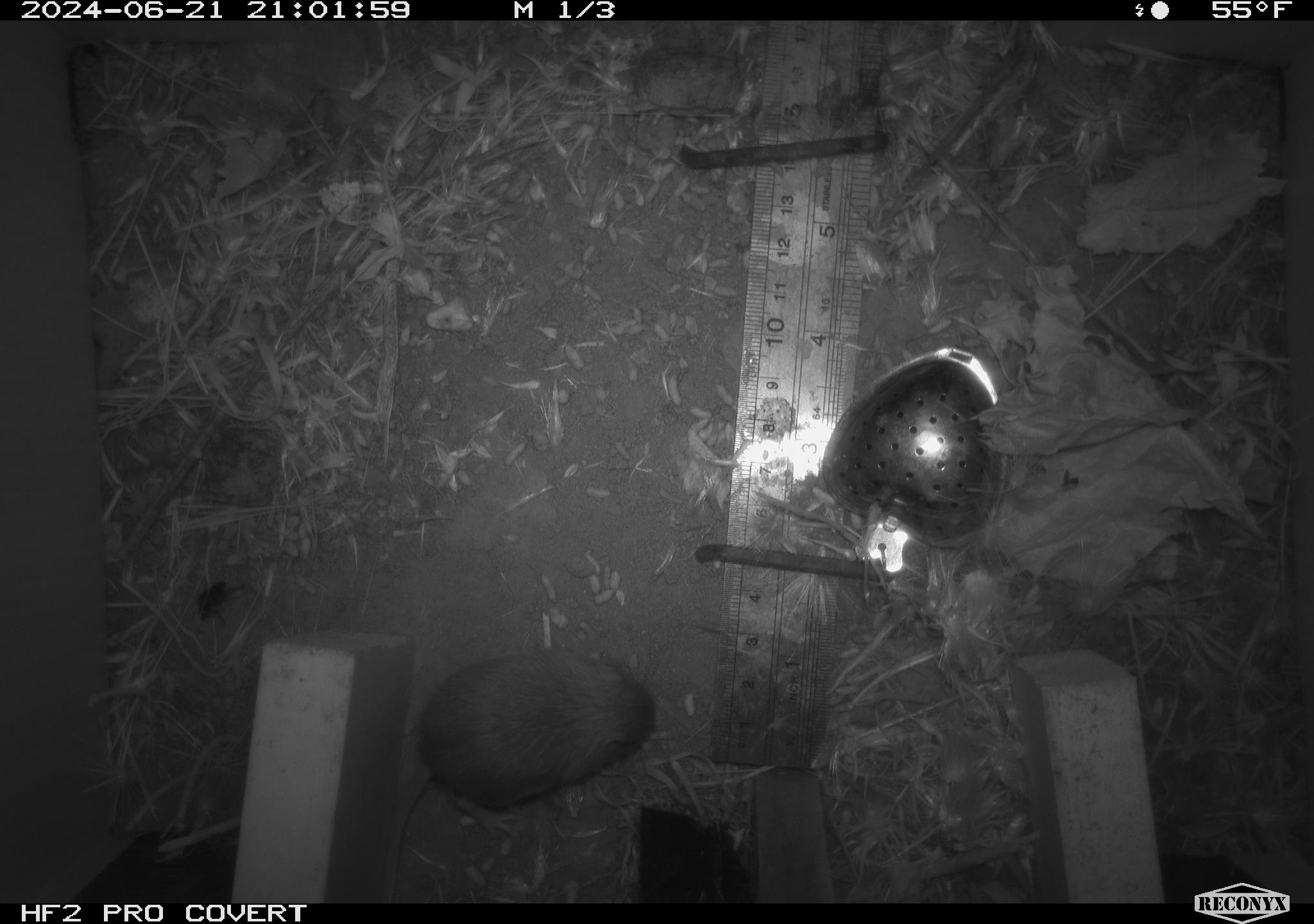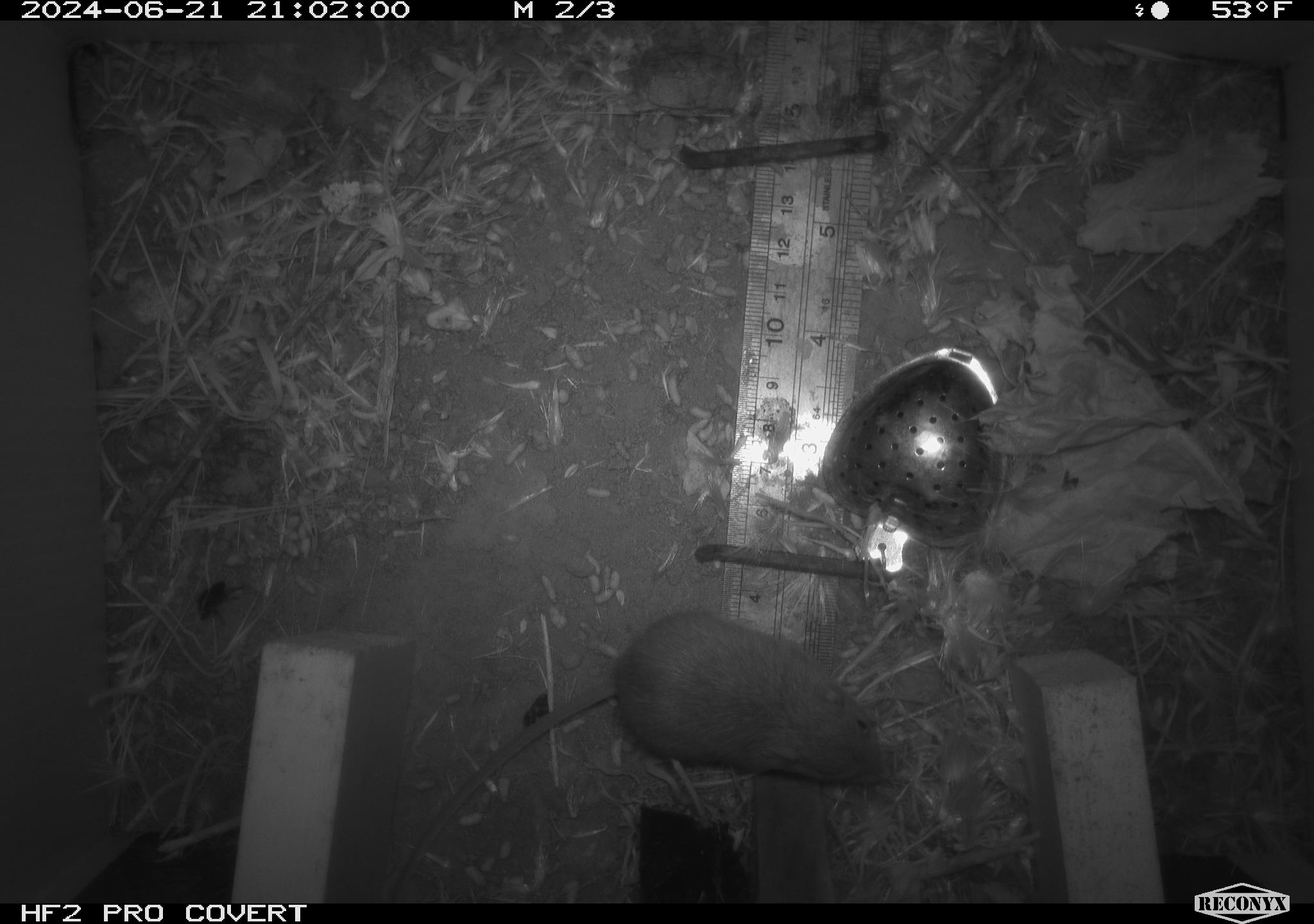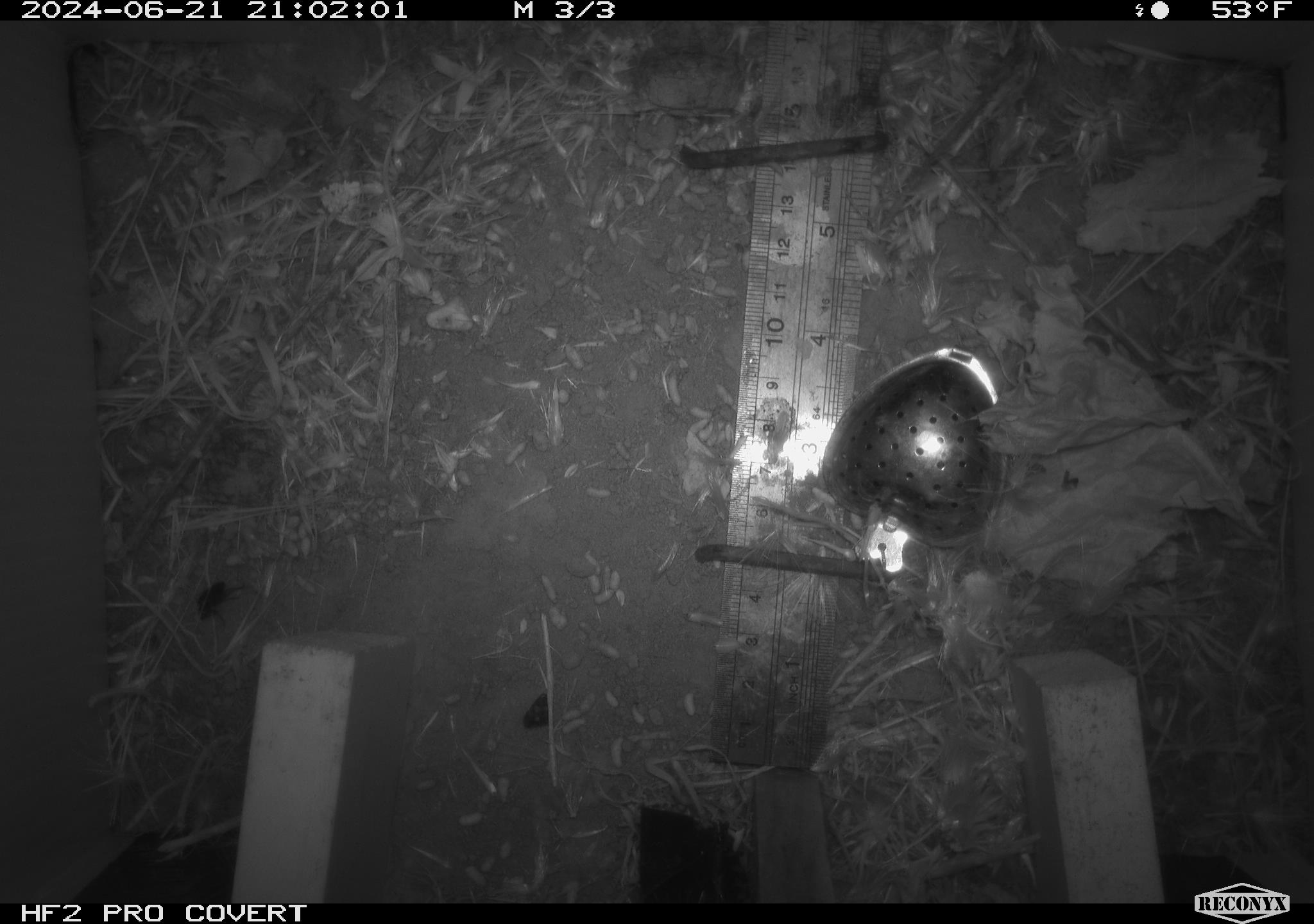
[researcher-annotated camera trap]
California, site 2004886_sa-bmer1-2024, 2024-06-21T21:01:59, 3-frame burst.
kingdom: Animalia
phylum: Chordata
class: Mammalia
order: Rodentia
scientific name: Rodentia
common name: mouse species